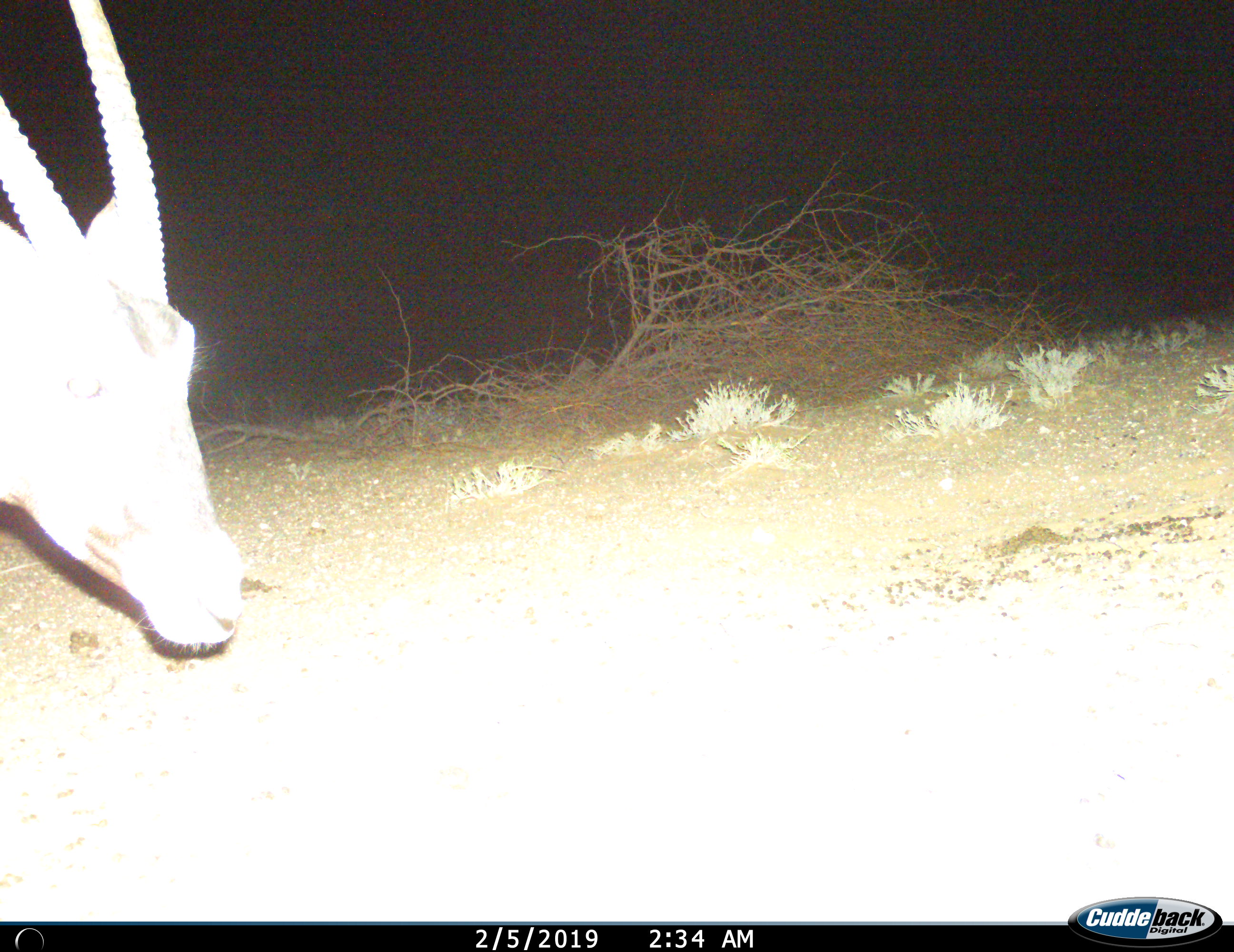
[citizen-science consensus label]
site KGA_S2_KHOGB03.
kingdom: Animalia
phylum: Chordata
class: Mammalia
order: Artiodactyla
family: Bovidae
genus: Oryx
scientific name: Oryx gazella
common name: gemsbok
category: oryx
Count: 1.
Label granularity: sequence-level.